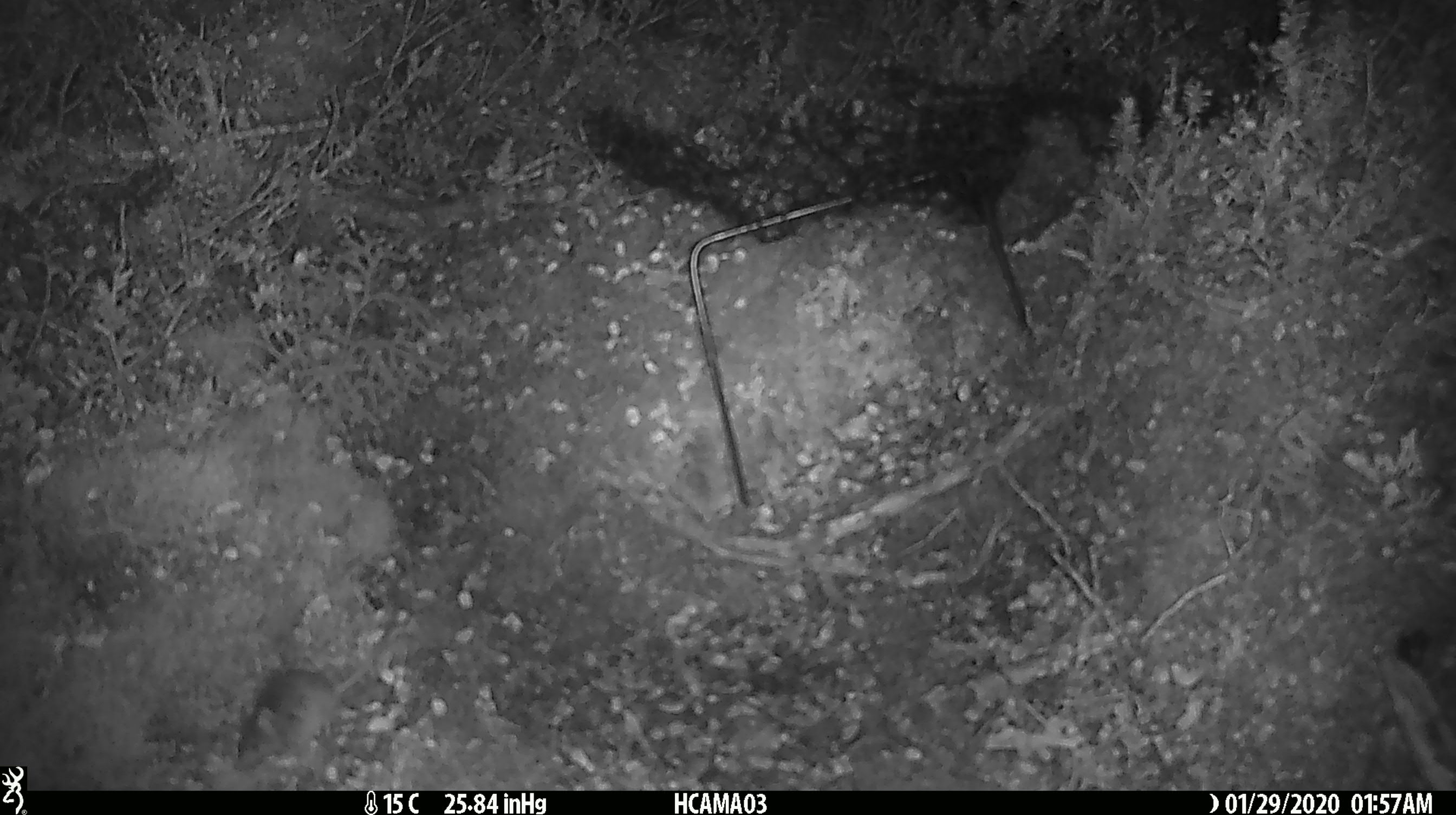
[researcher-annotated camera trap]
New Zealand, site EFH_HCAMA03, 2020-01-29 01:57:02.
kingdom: Animalia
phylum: Chordata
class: Mammalia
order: Rodentia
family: Muridae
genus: Mus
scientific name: Mus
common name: mouse